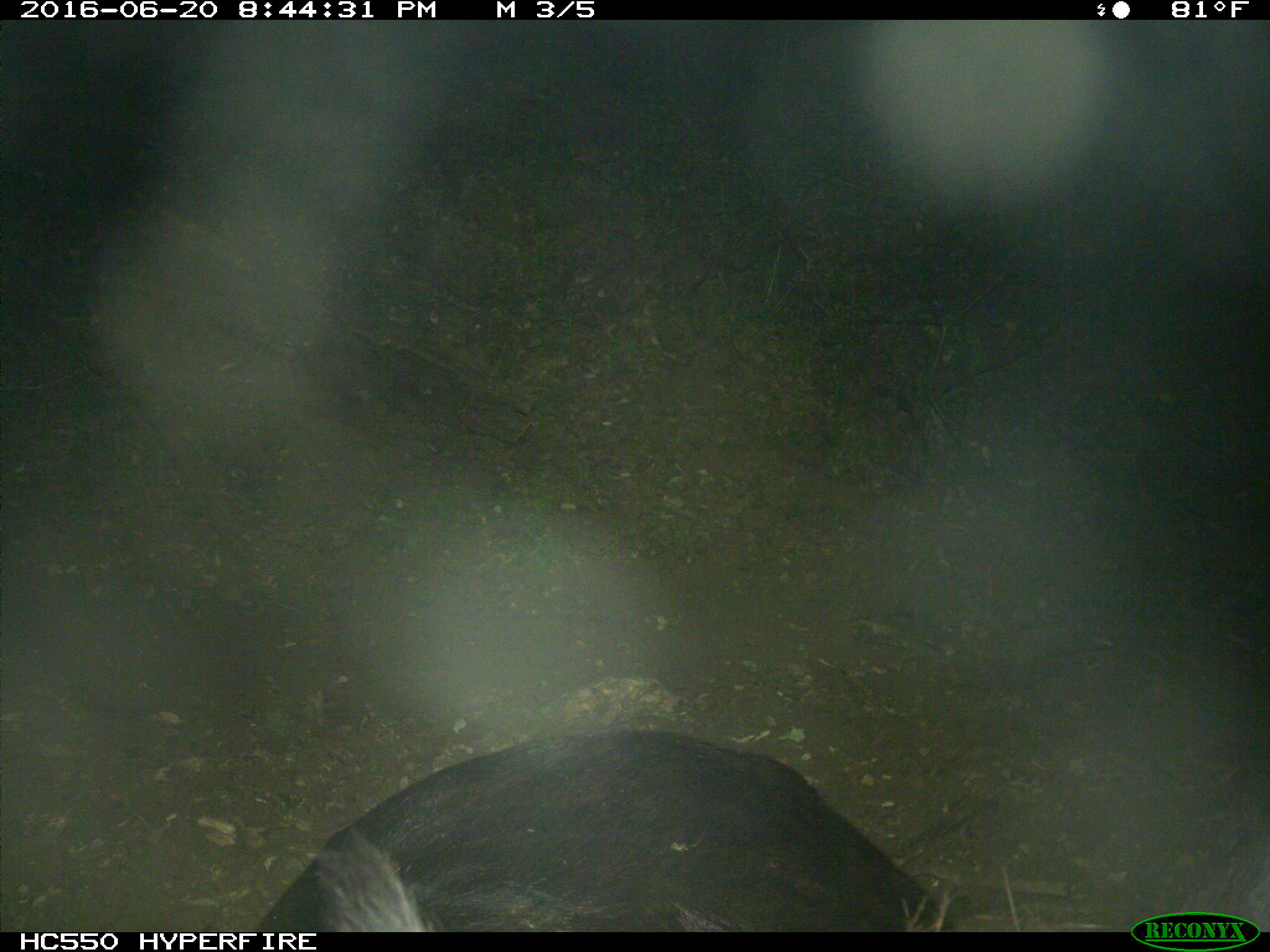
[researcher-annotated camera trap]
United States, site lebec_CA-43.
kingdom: Animalia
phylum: Chordata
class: Mammalia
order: Artiodactyla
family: Bovidae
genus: Bos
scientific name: Bos taurus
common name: domestic cow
Bos taurus (domestic cow).